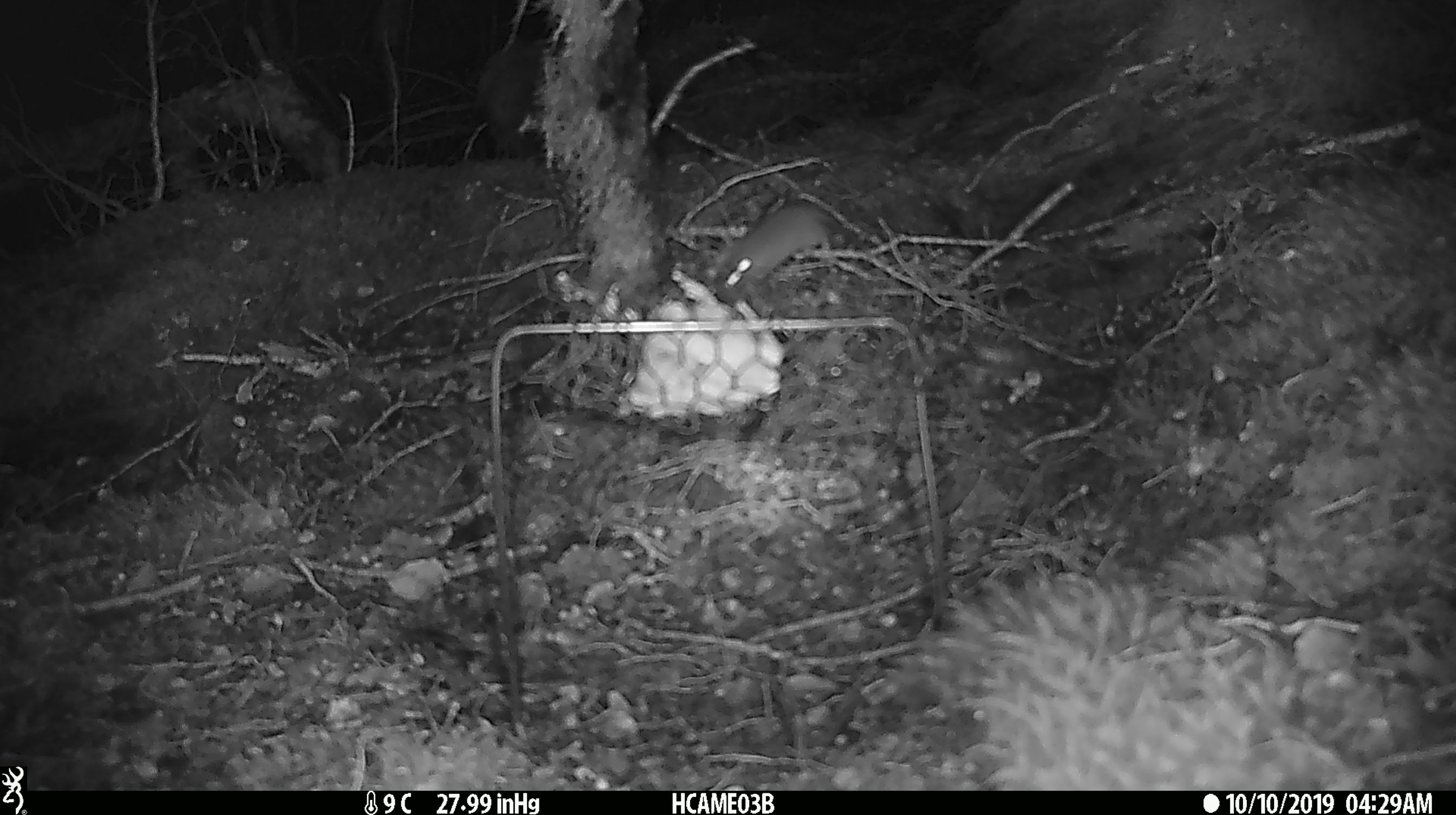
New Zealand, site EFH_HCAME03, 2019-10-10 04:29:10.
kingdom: Animalia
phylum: Chordata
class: Mammalia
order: Rodentia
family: Muridae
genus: Mus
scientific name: Mus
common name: mouse